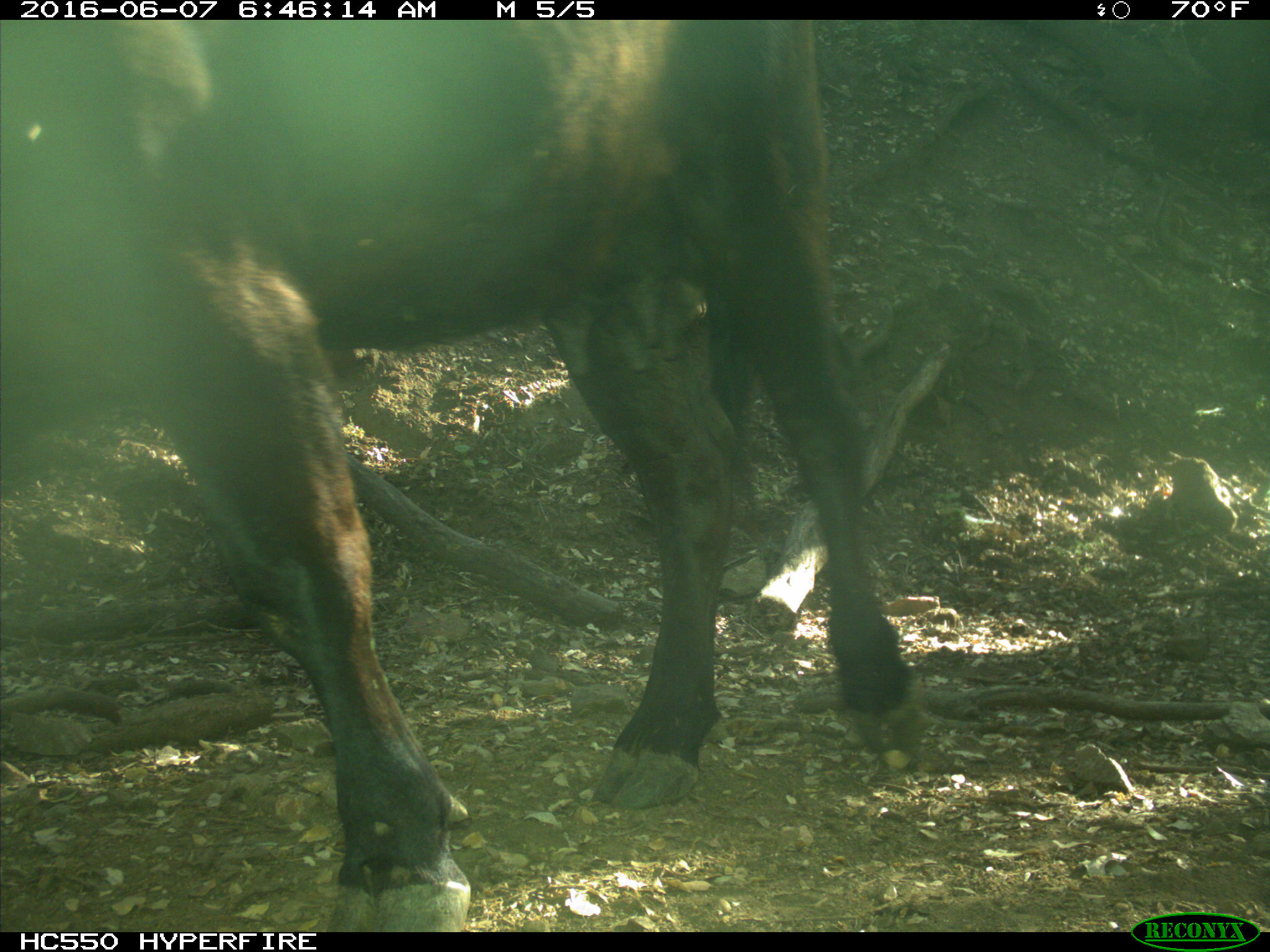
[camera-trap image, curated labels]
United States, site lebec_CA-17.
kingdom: Animalia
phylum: Chordata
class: Mammalia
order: Artiodactyla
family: Bovidae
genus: Bos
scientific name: Bos taurus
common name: domestic cow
Bos taurus (domestic cow).